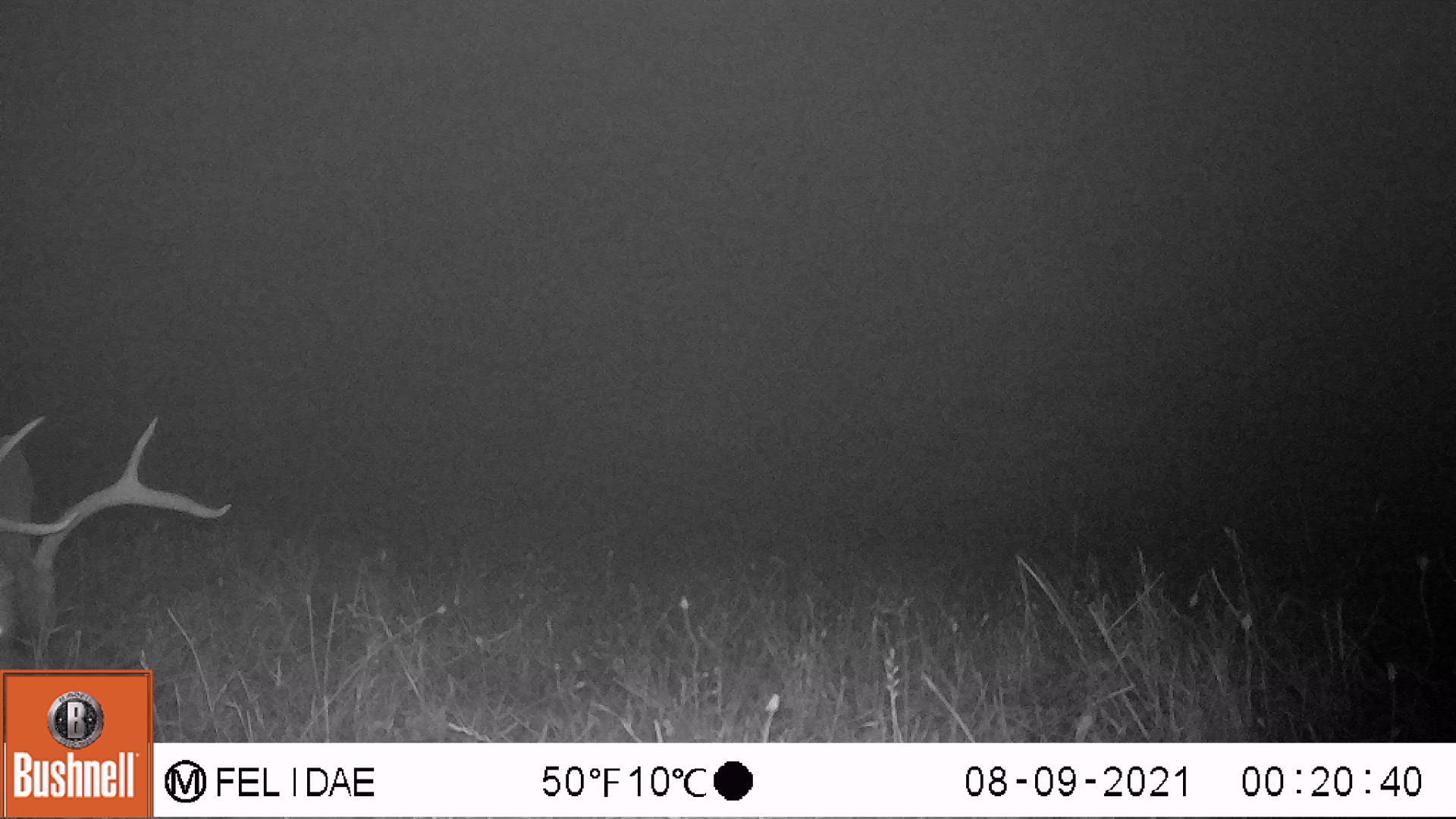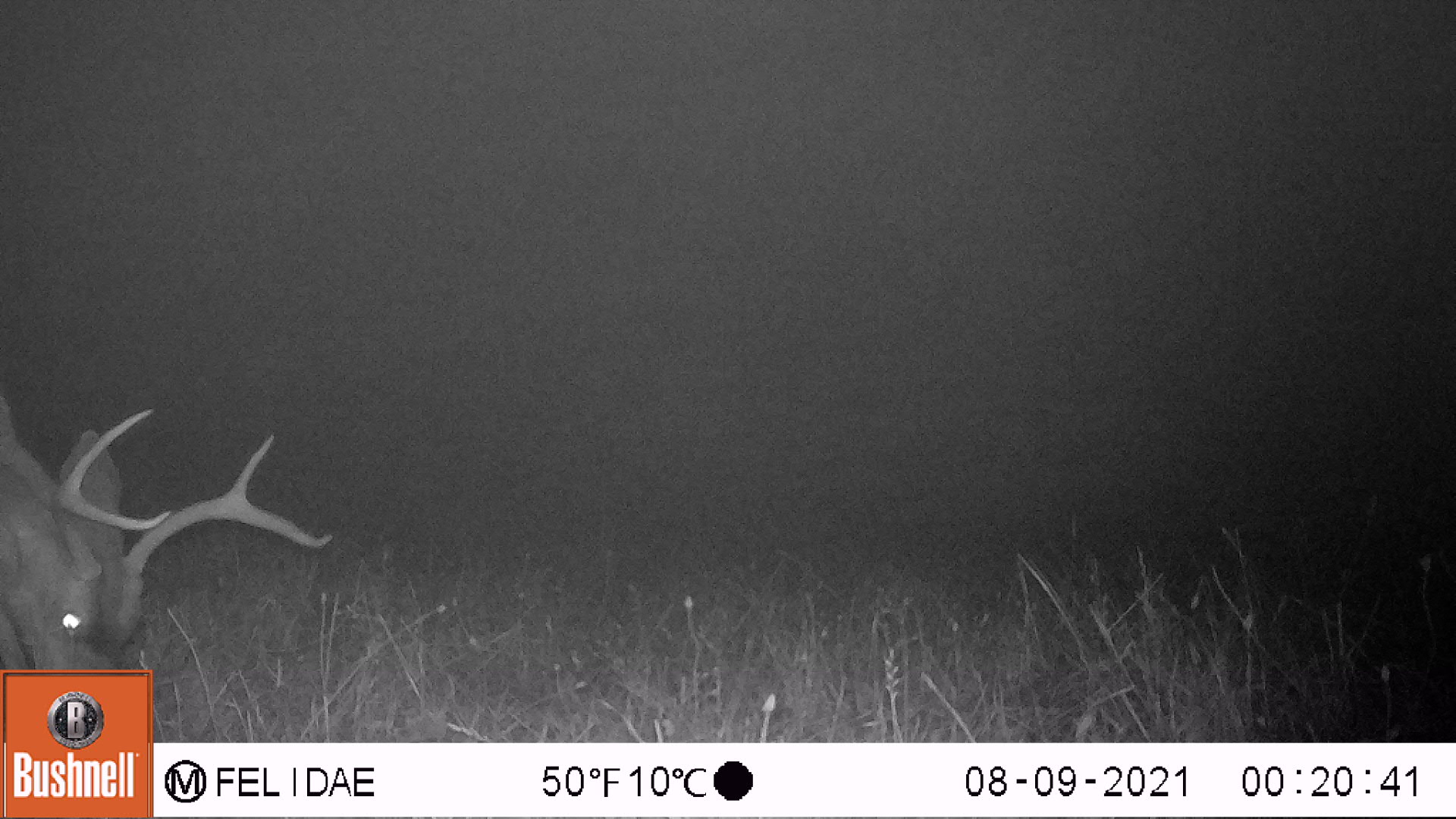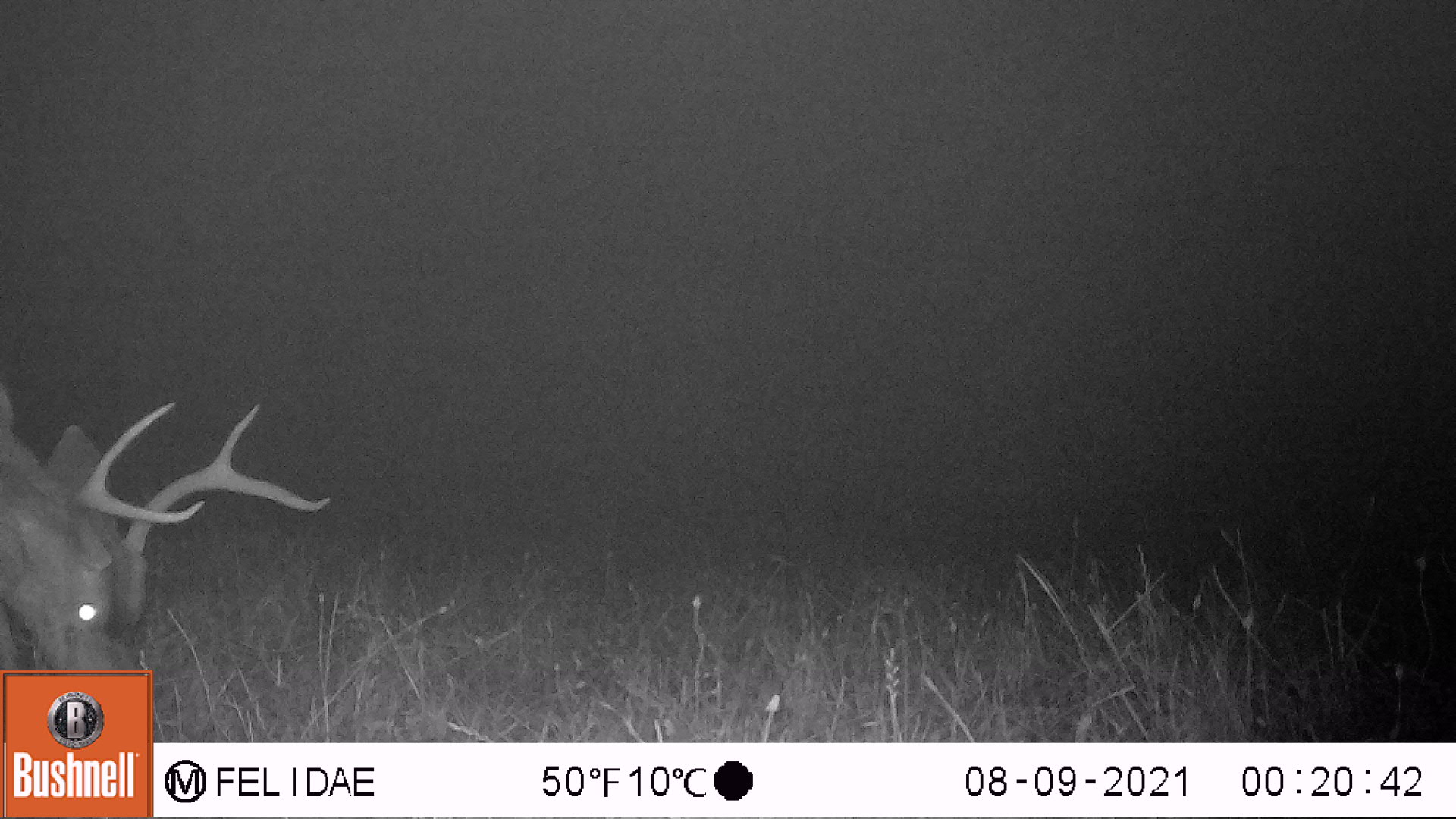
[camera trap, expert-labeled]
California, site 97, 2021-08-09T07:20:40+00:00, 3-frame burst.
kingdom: Animalia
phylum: Chordata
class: Mammalia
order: Artiodactyla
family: Cervidae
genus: Odocoileus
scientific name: Odocoileus hemionus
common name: mule deer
Mule deer (Odocoileus hemionus).